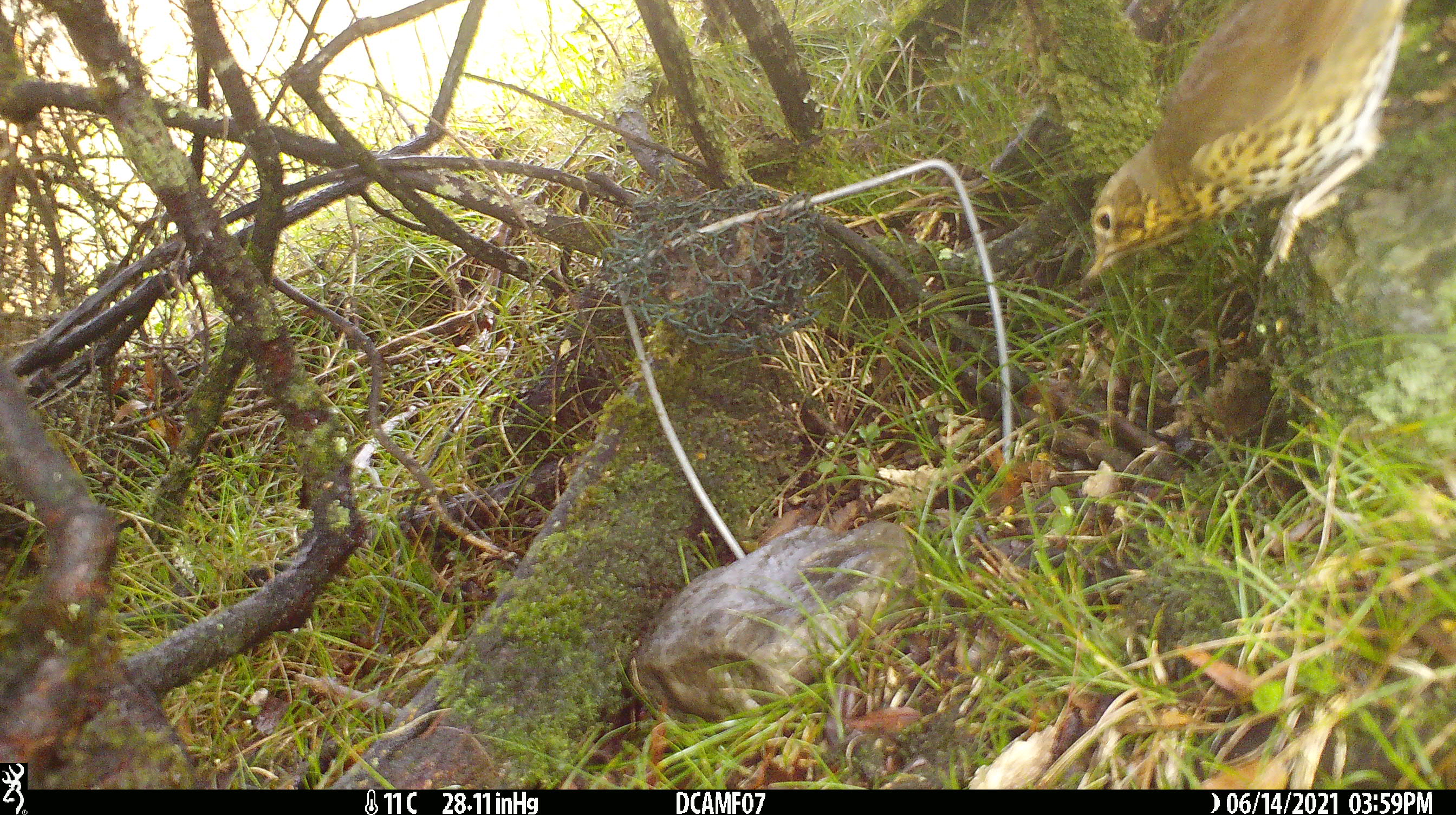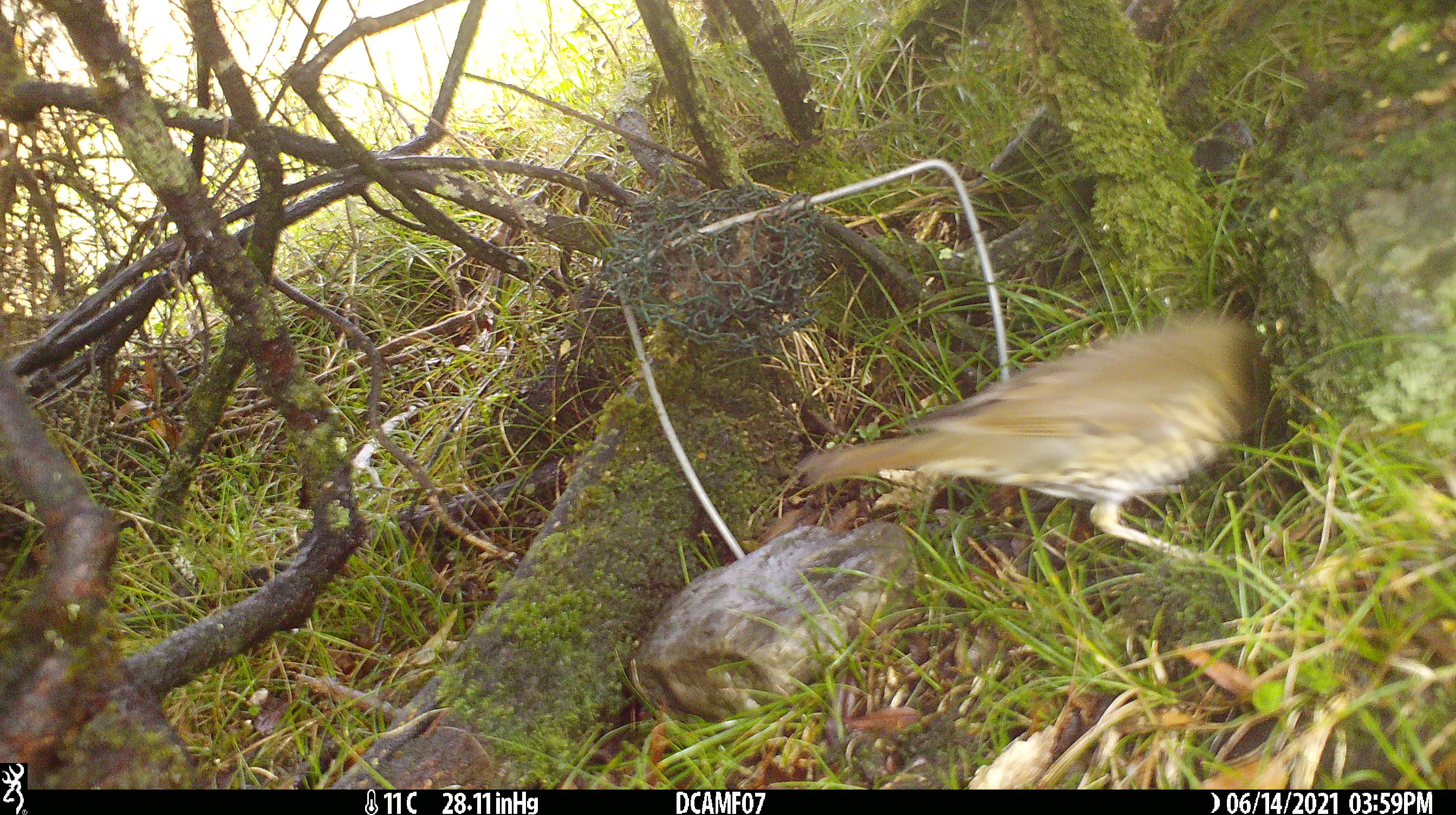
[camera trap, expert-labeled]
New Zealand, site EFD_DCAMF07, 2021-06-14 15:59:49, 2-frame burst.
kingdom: Animalia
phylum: Chordata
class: Aves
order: Passeriformes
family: Turdidae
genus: Turdus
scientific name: Turdus philomelos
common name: song thrush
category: thrush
Thrush (song thrush) (Turdus philomelos).